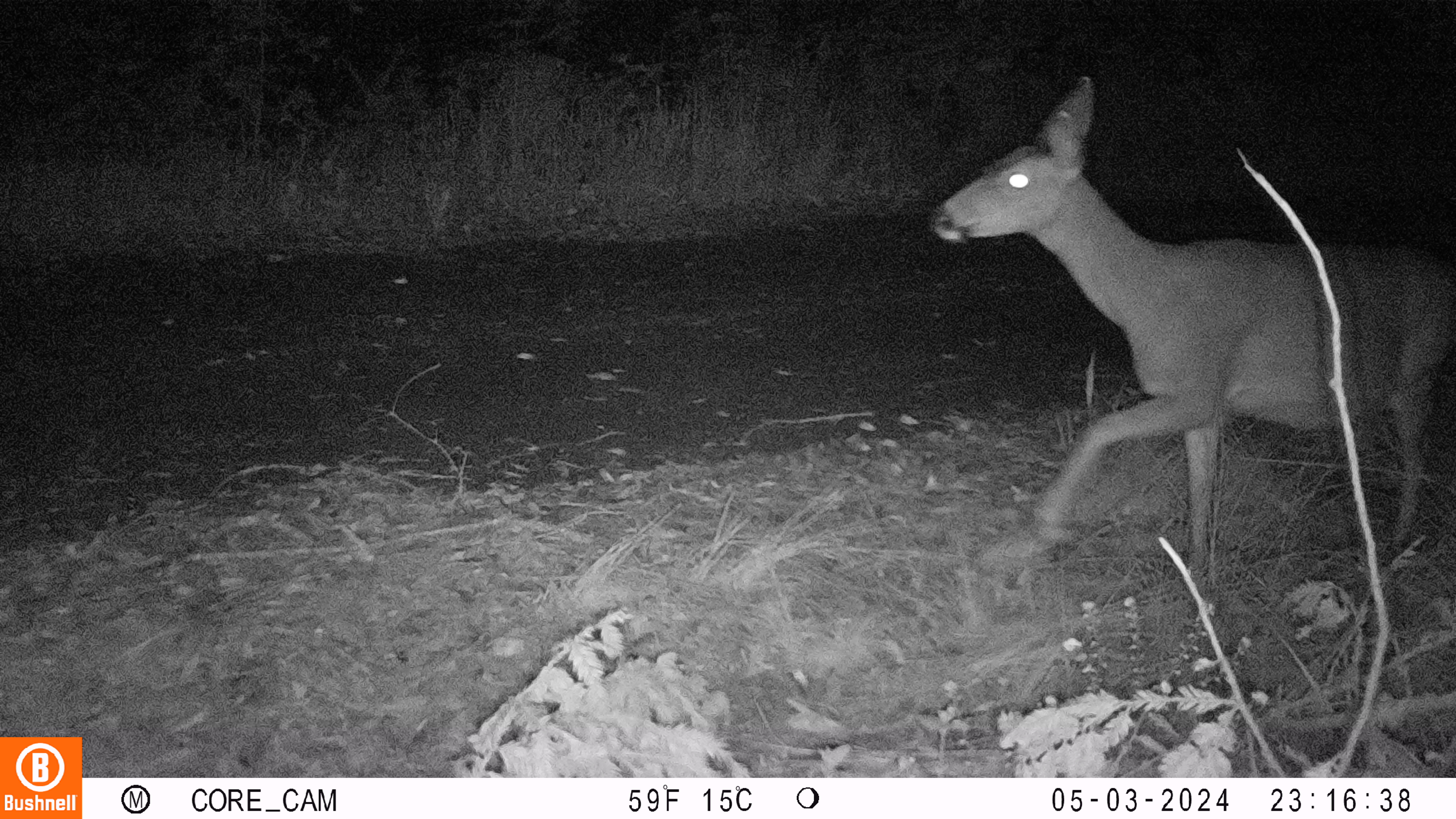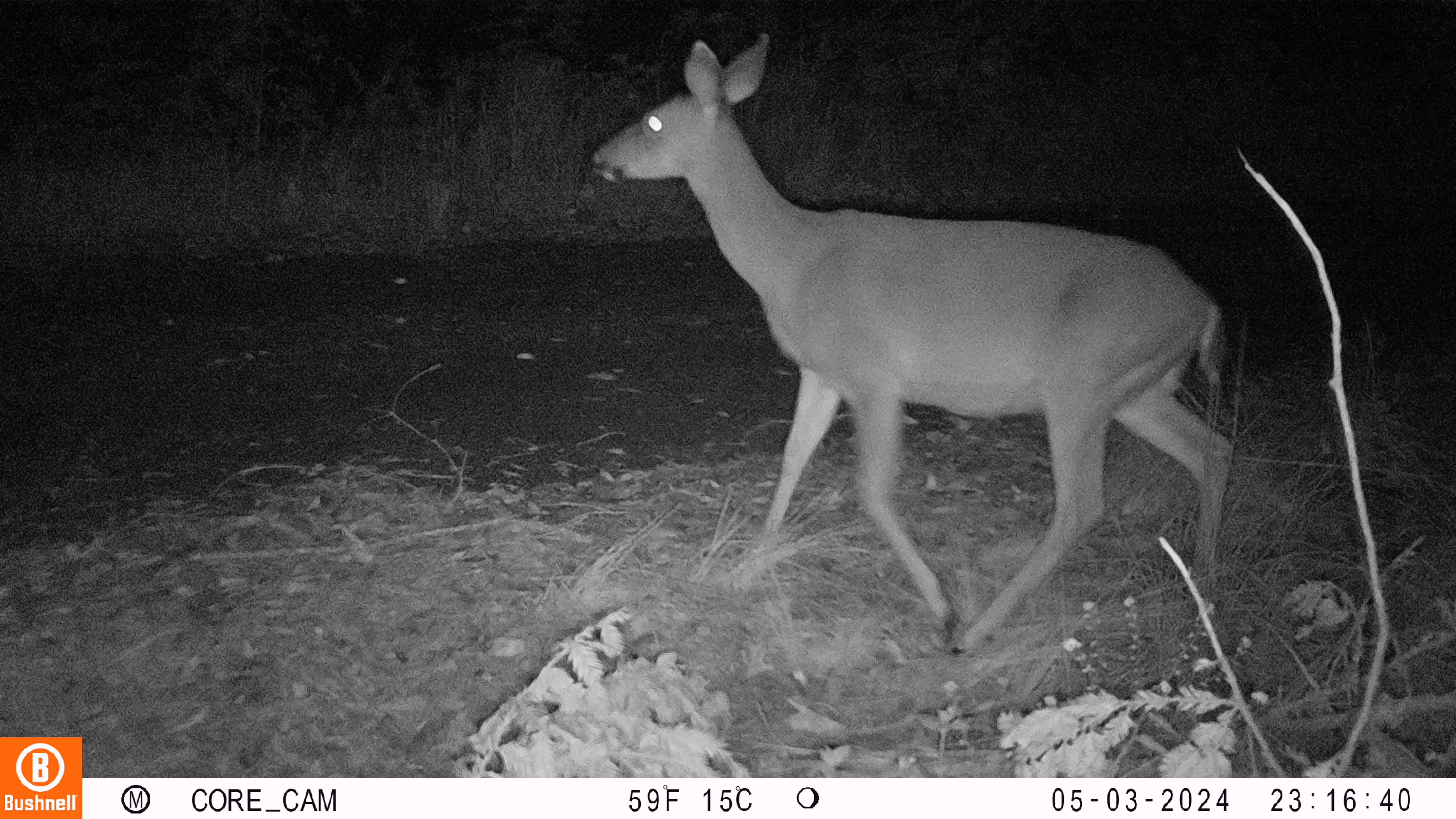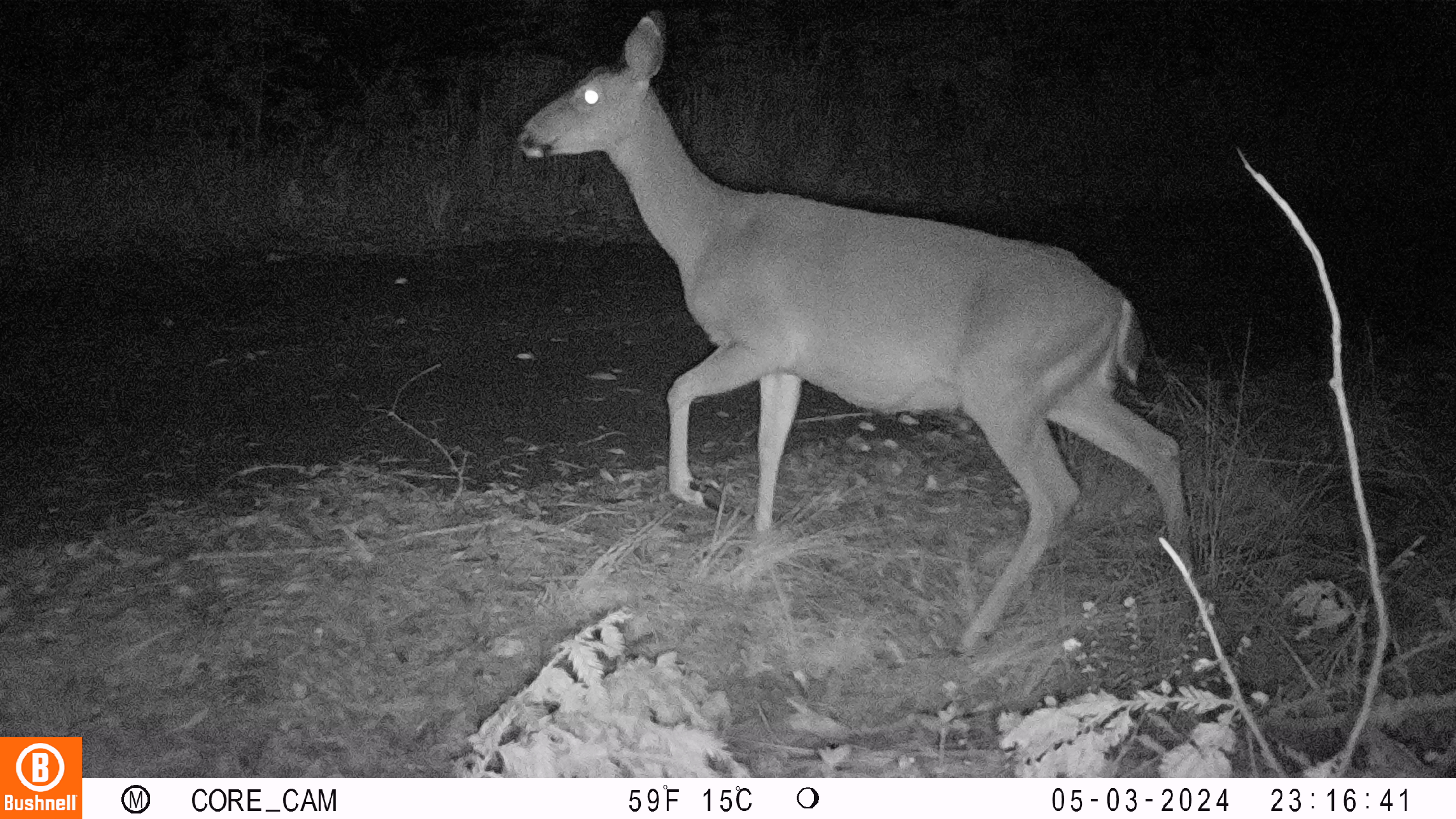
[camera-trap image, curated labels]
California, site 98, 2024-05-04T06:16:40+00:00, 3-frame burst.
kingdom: Animalia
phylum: Chordata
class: Mammalia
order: Artiodactyla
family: Cervidae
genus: Odocoileus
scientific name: Odocoileus hemionus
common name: mule deer